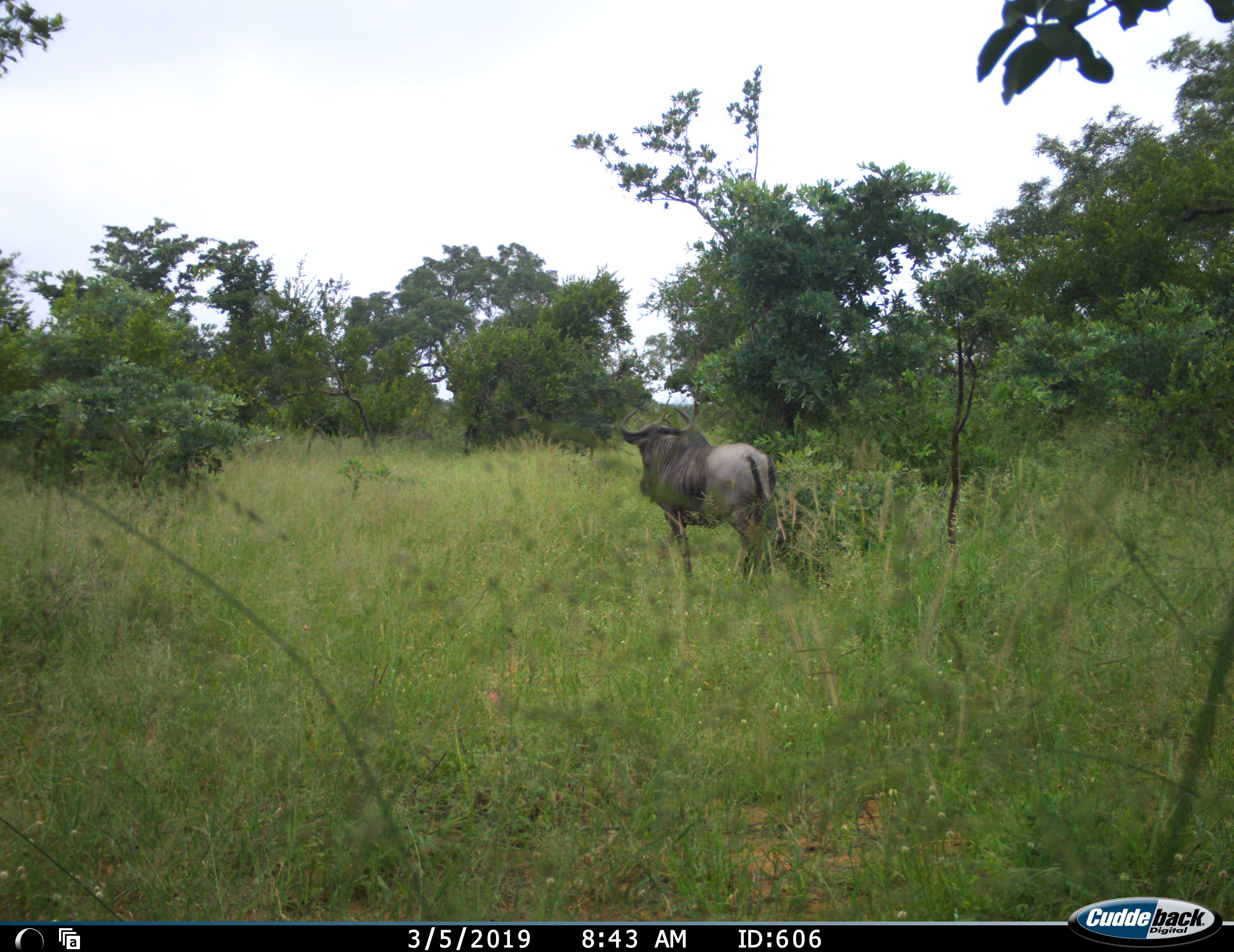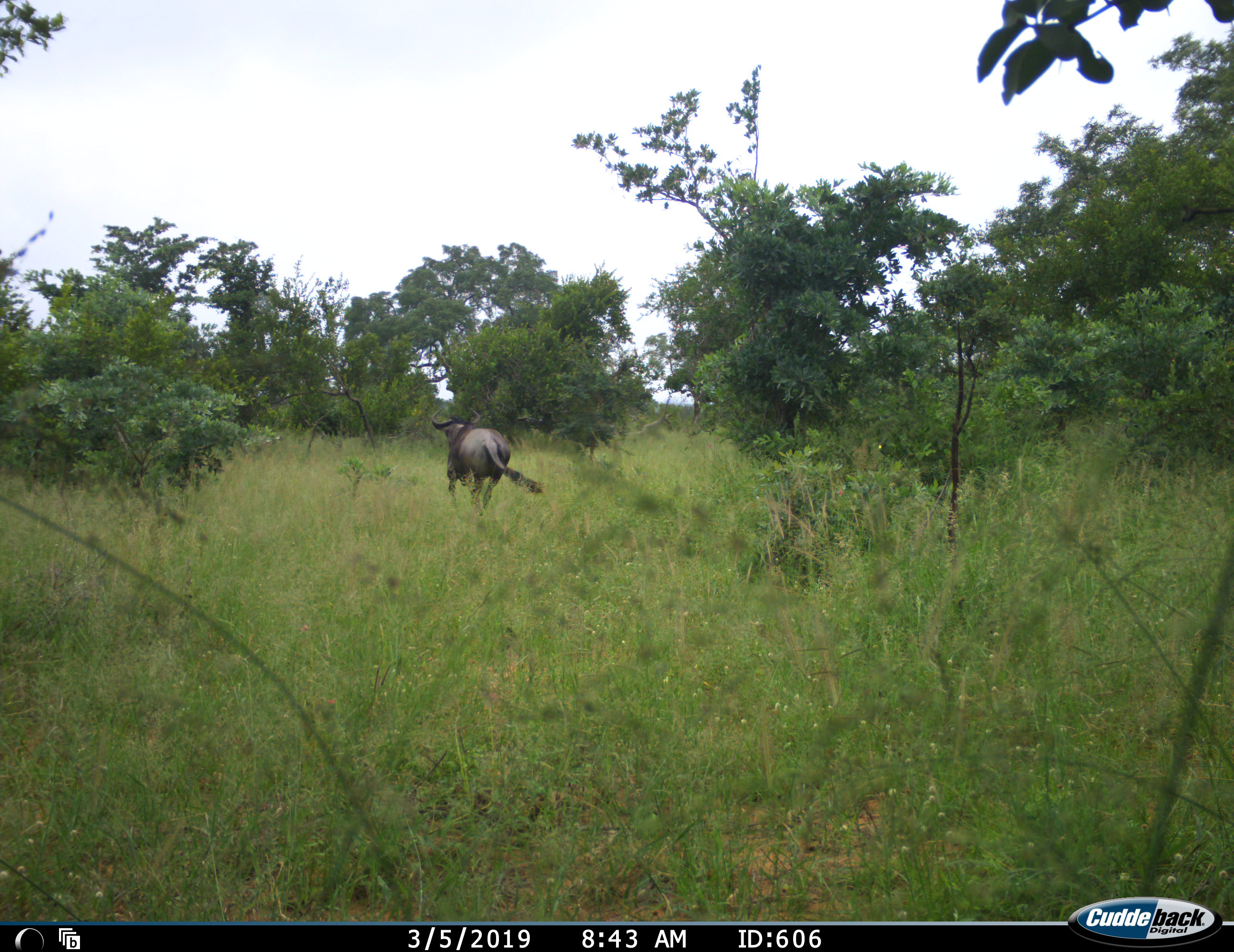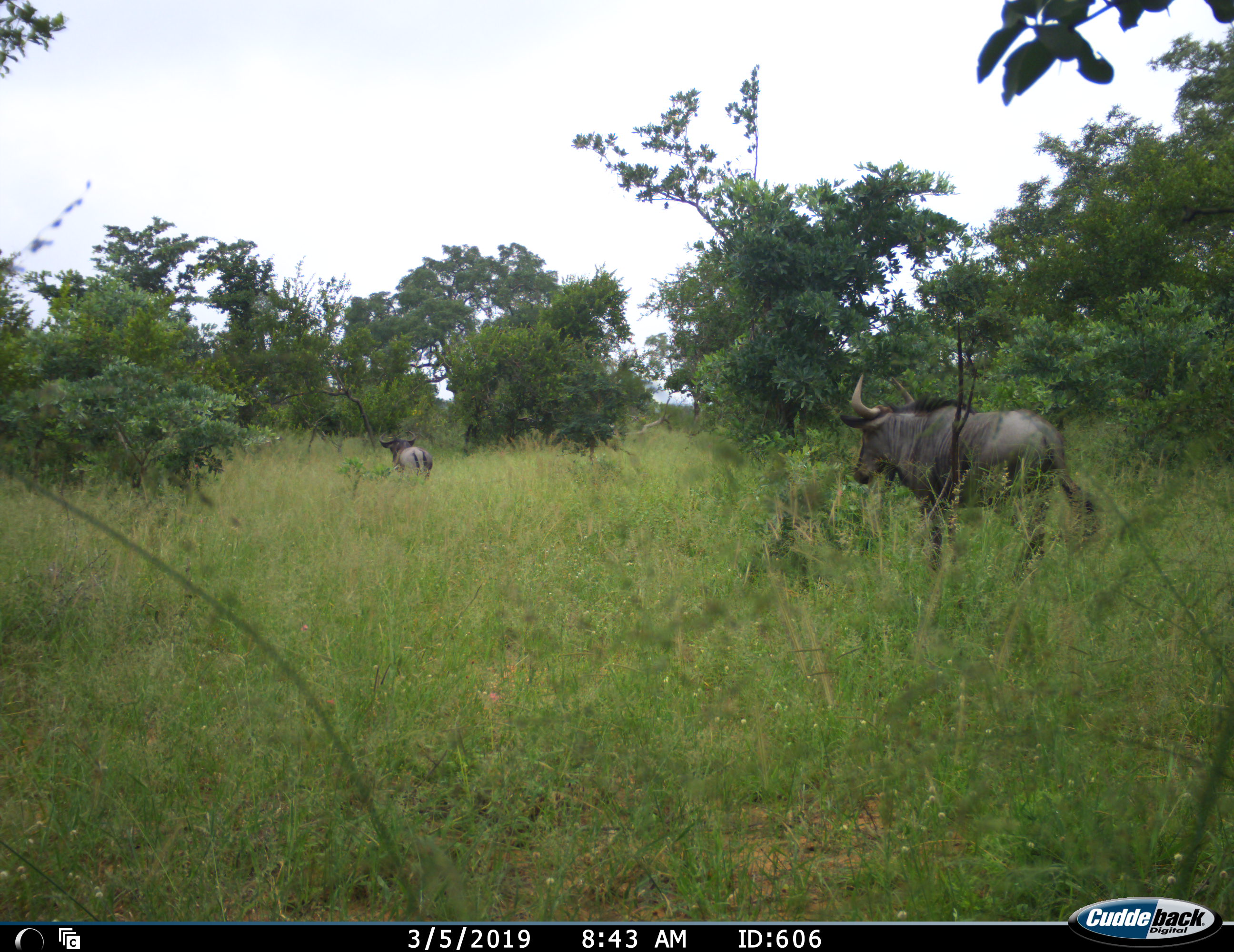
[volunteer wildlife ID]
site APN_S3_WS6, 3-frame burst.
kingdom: Animalia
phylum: Chordata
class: Mammalia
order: Artiodactyla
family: Bovidae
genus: Connochaetes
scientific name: Connochaetes taurinus taurinus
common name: blue wildebeest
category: wildebeestblue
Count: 2.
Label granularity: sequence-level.